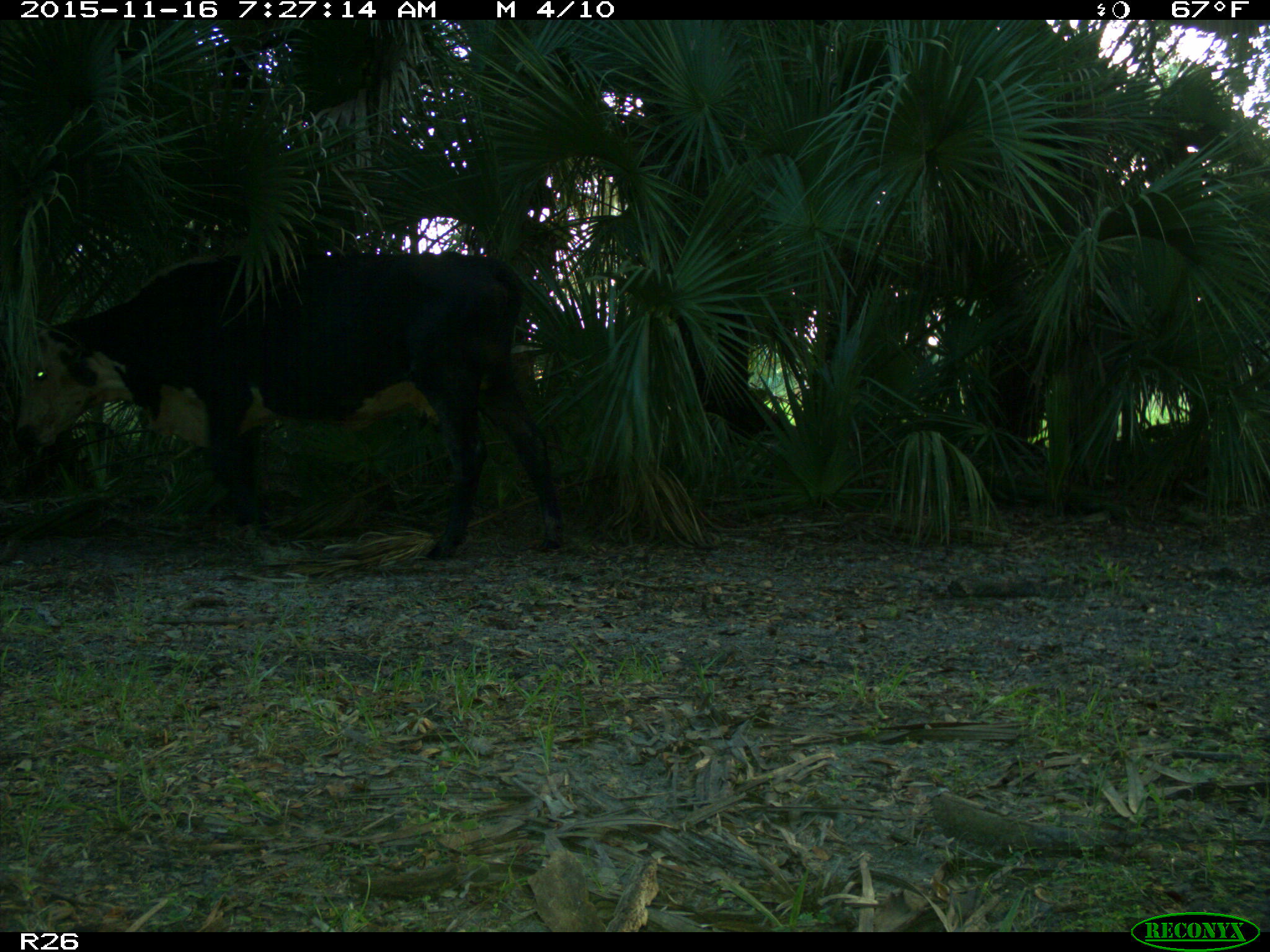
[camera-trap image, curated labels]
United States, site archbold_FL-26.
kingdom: Animalia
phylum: Chordata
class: Mammalia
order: Artiodactyla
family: Bovidae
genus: Bos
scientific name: Bos taurus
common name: domestic cow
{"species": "Bos taurus (domestic cow)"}